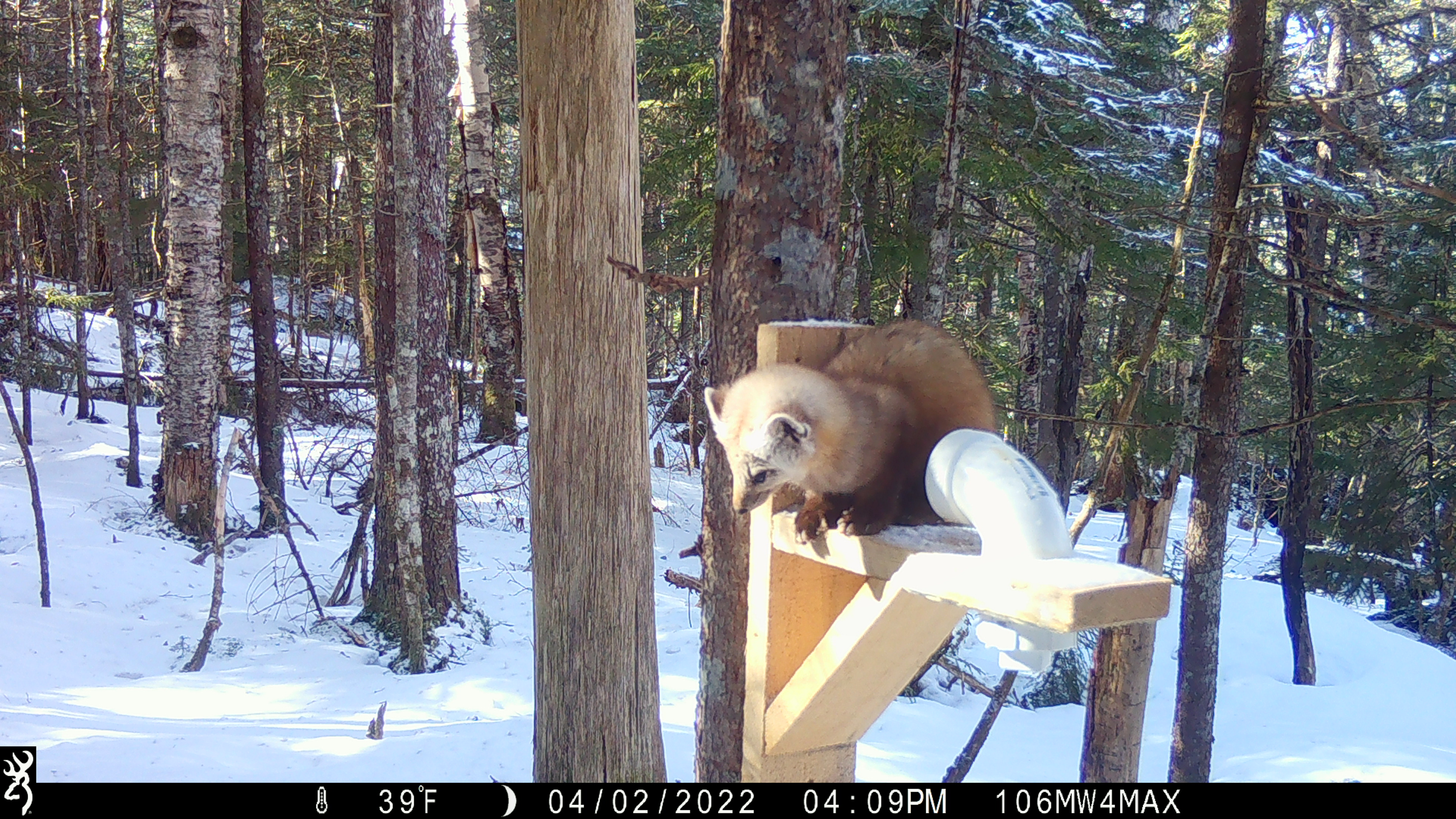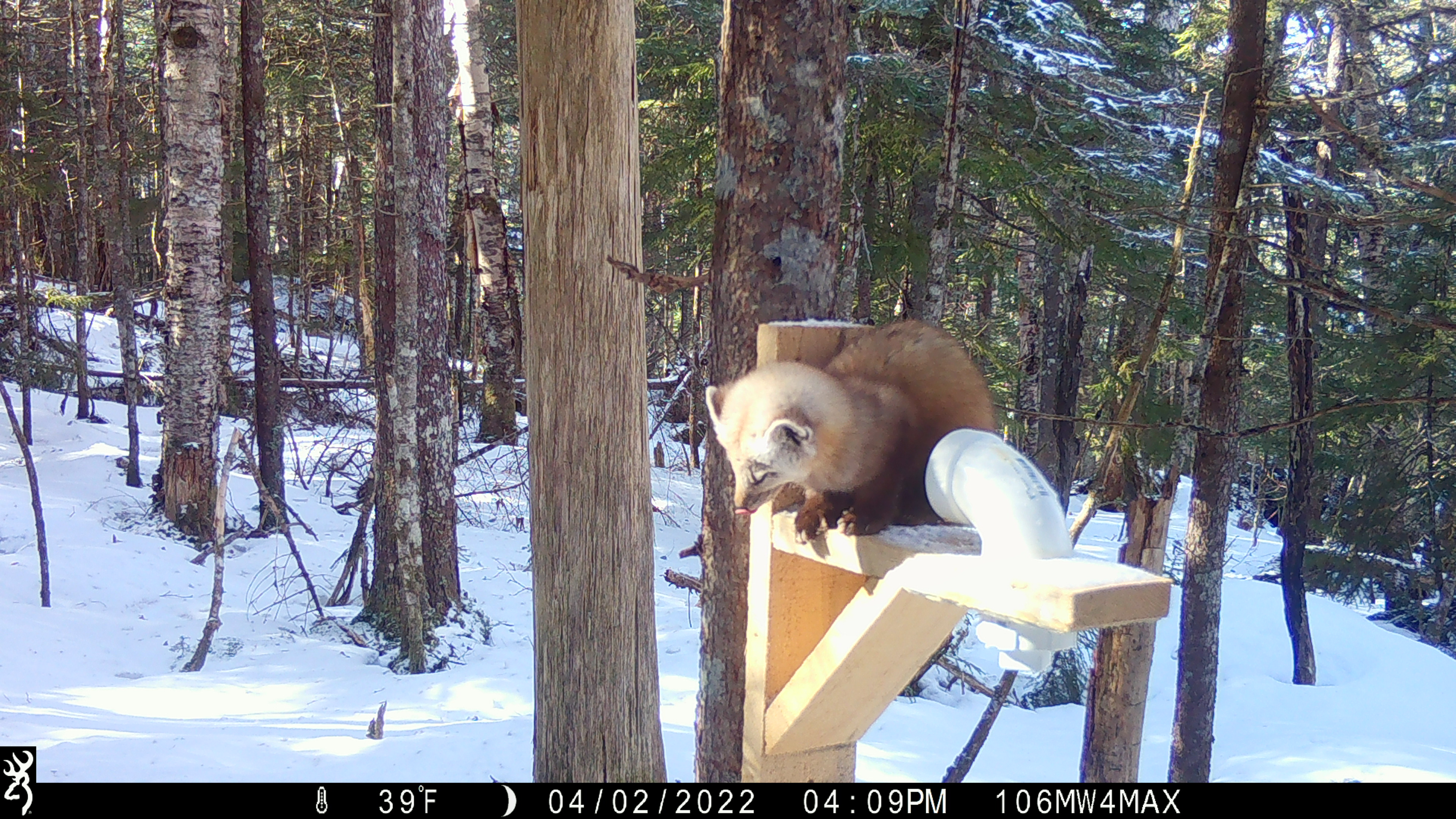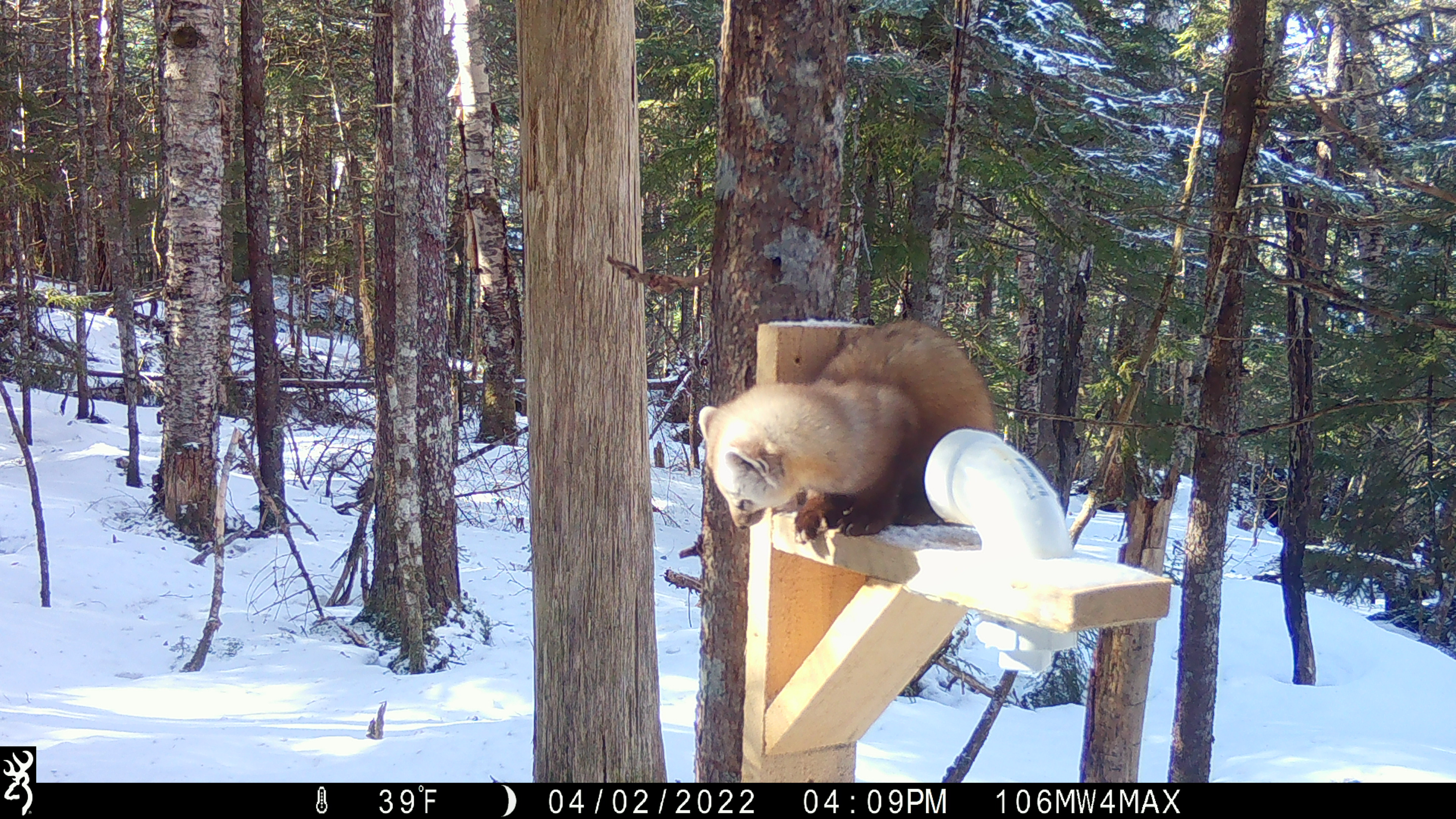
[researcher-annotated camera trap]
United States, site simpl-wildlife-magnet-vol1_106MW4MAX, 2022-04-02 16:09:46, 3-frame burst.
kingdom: Animalia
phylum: Chordata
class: Mammalia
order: Carnivora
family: Mustelidae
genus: Martes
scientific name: Martes americana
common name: american marten